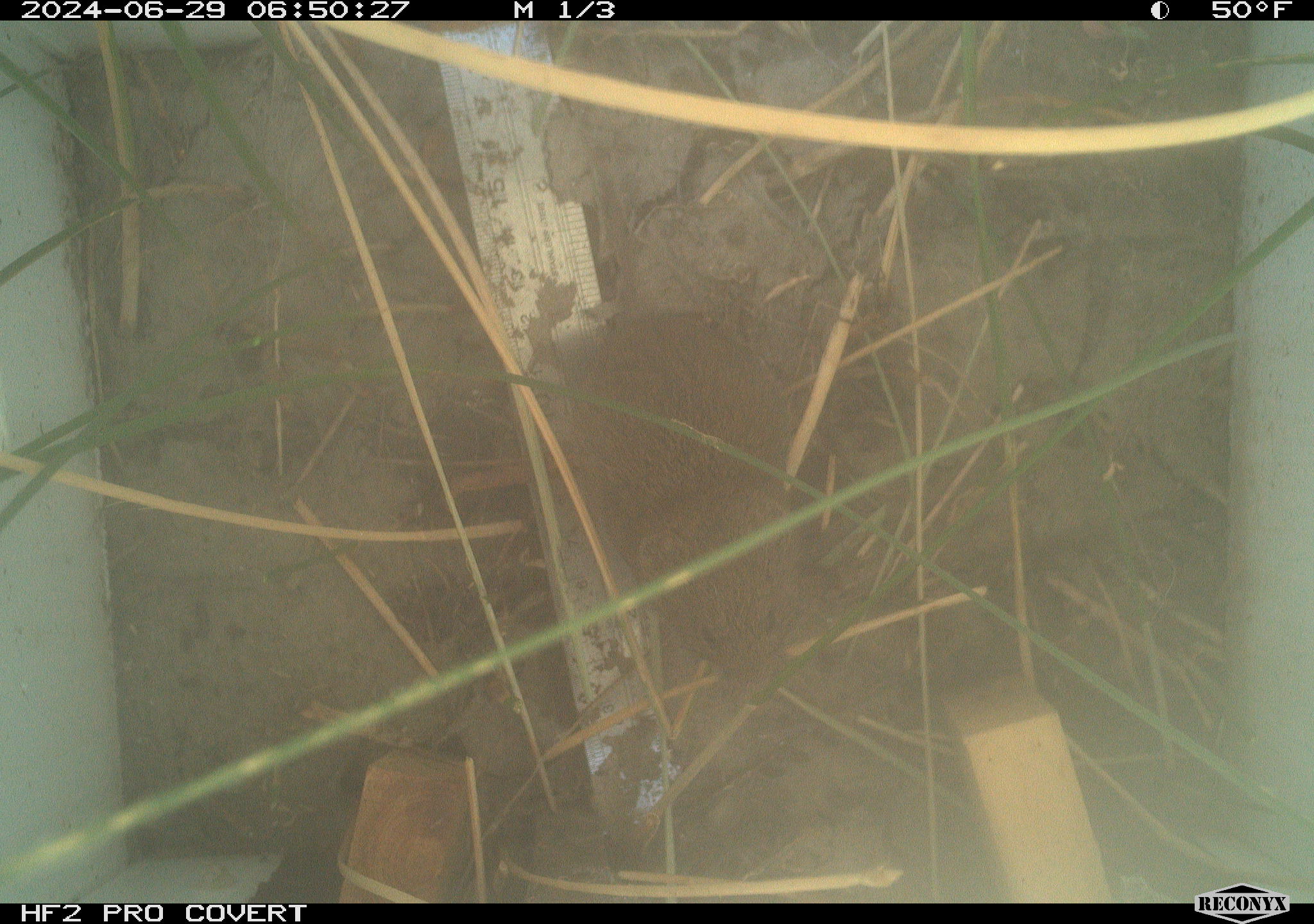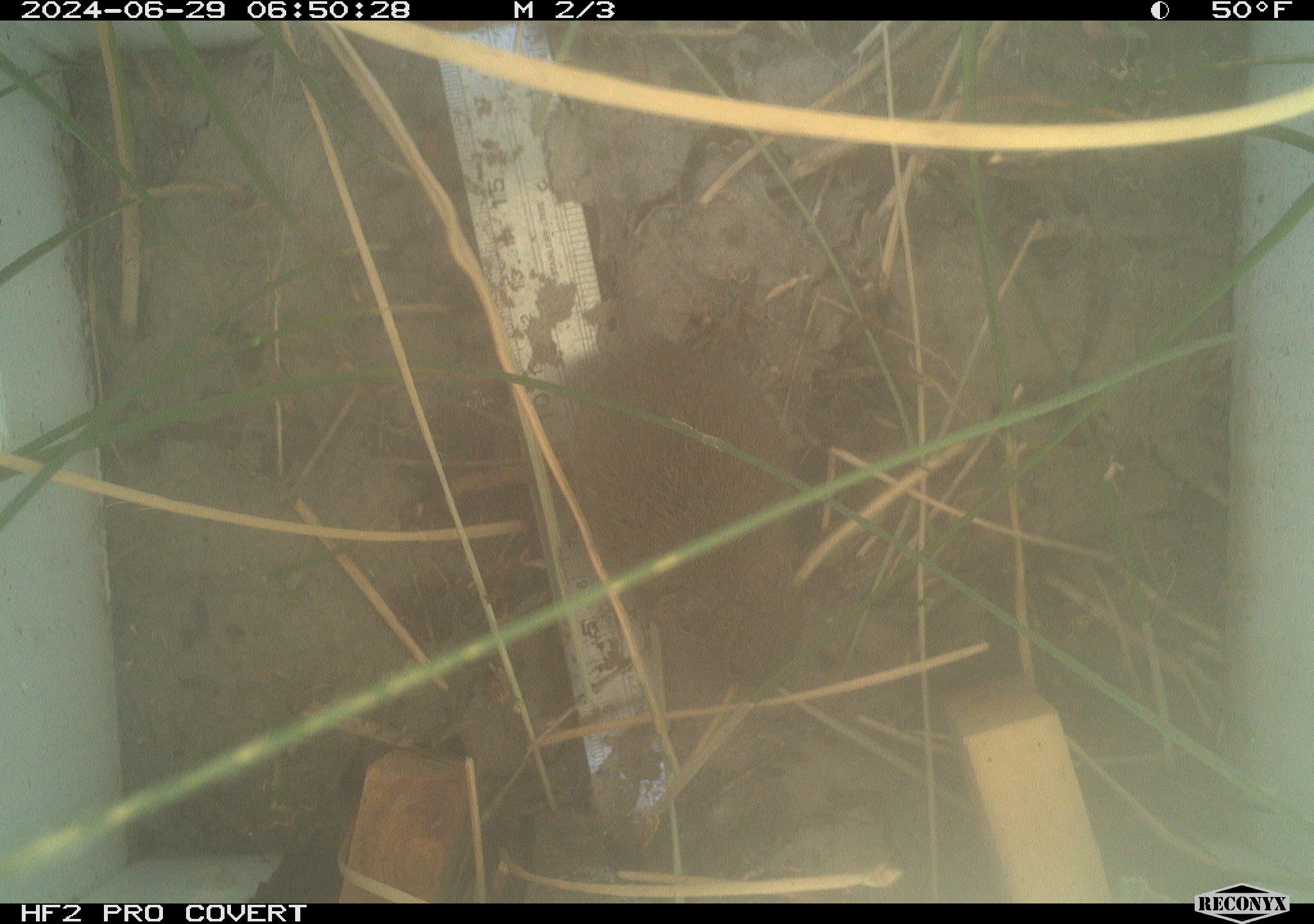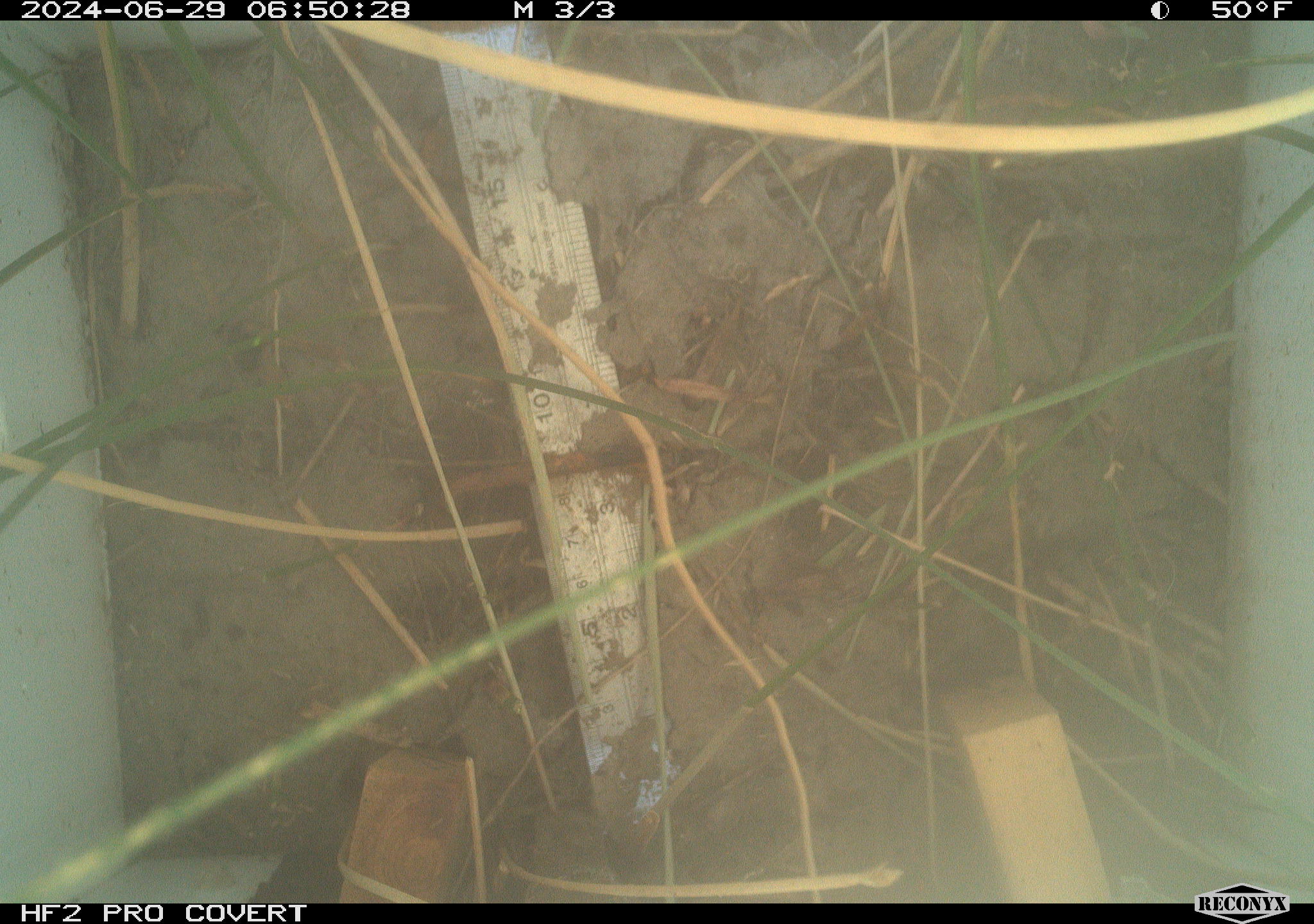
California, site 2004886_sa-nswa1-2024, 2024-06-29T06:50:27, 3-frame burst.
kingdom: Animalia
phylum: Chordata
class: Mammalia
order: Rodentia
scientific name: Rodentia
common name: rodent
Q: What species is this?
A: Rodent (Rodentia).